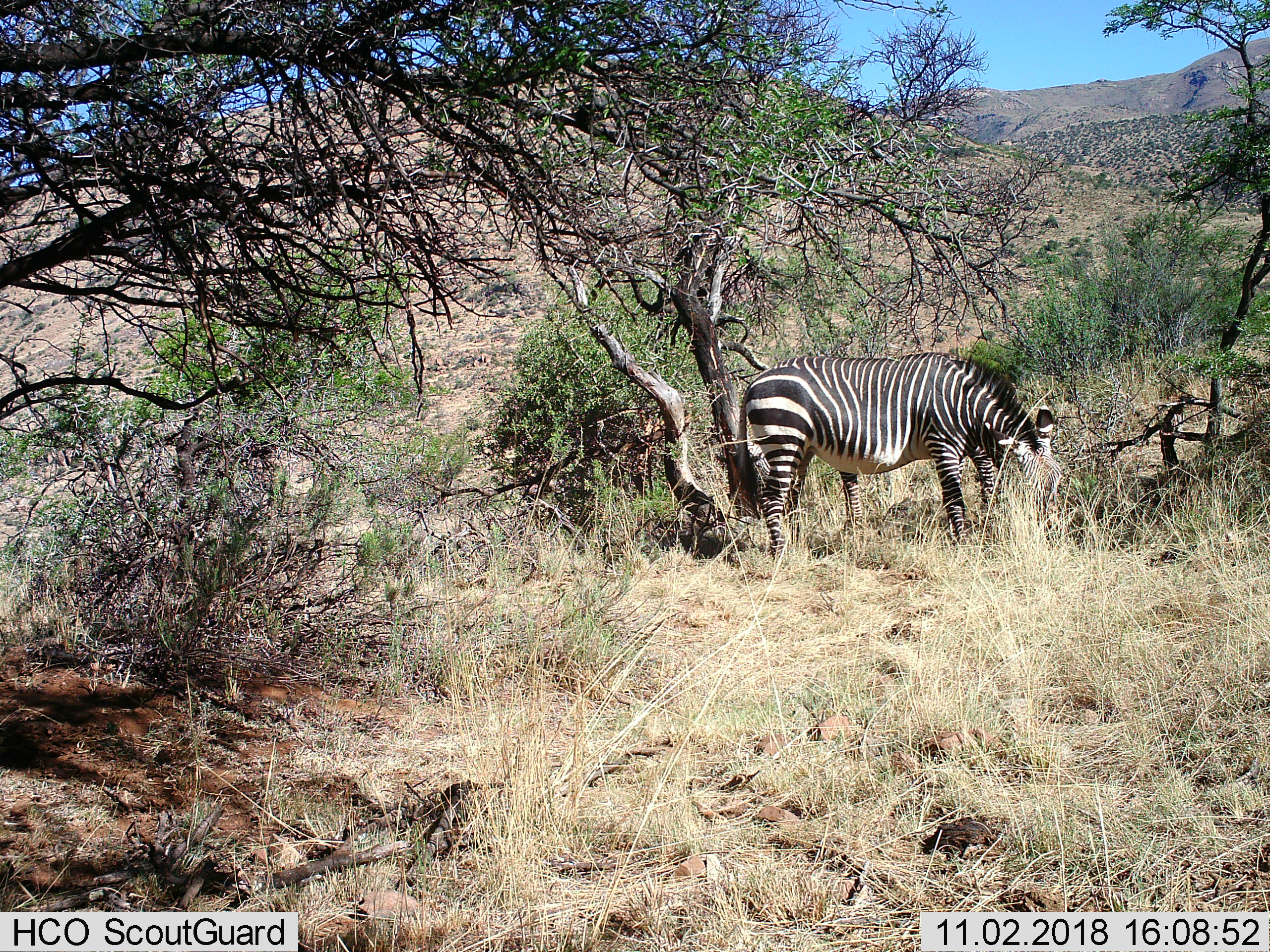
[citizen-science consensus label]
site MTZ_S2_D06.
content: unidentified animal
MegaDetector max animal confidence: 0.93